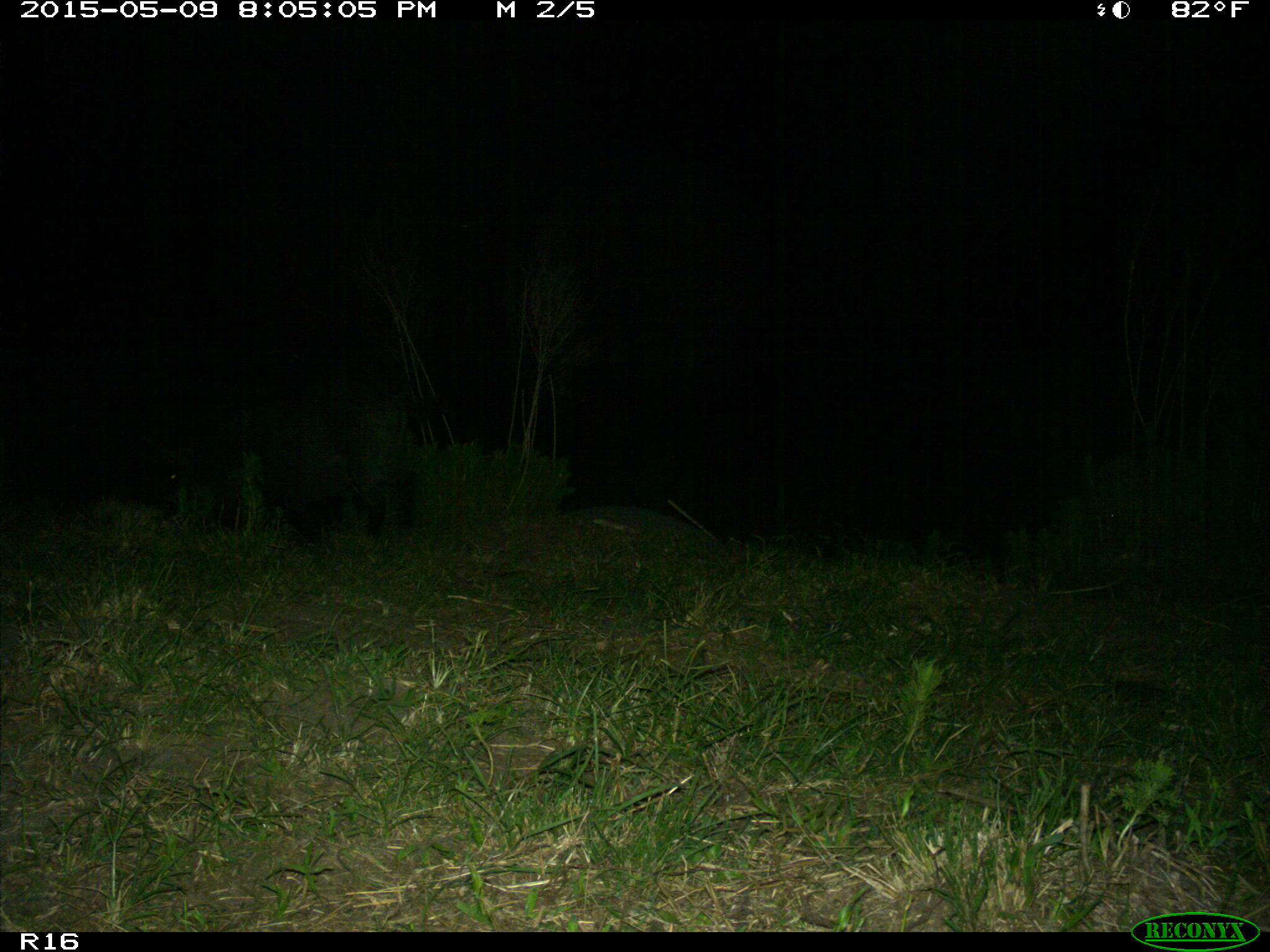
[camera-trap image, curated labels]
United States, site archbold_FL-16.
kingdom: Animalia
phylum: Chordata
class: Mammalia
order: Artiodactyla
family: Suidae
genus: Sus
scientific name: Sus scrofa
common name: wild boar